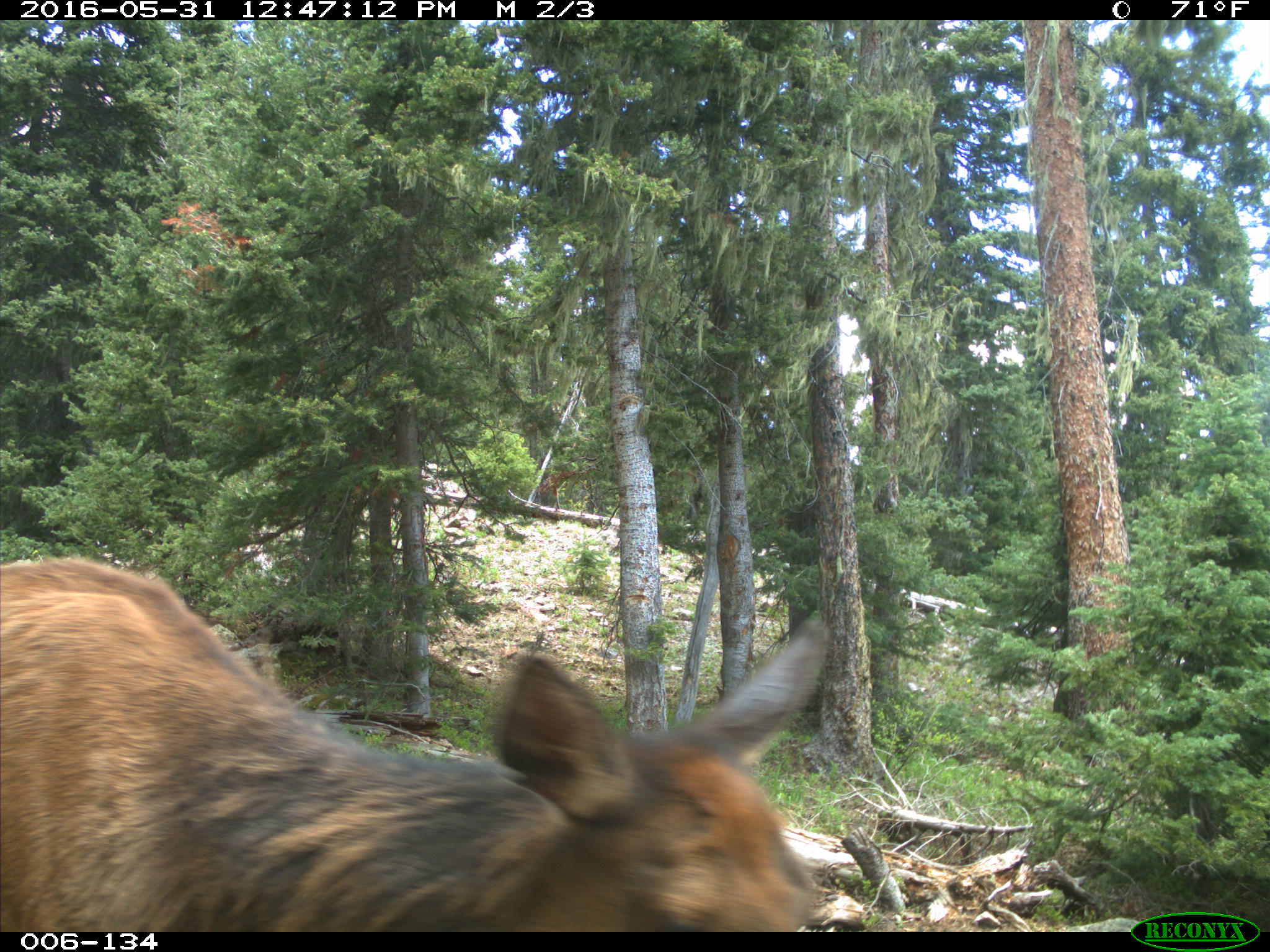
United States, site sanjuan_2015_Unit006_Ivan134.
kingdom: Animalia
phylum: Chordata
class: Mammalia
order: Artiodactyla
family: Cervidae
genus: Cervus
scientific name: Cervus elaphus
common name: red deer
Cervus elaphus (red deer).